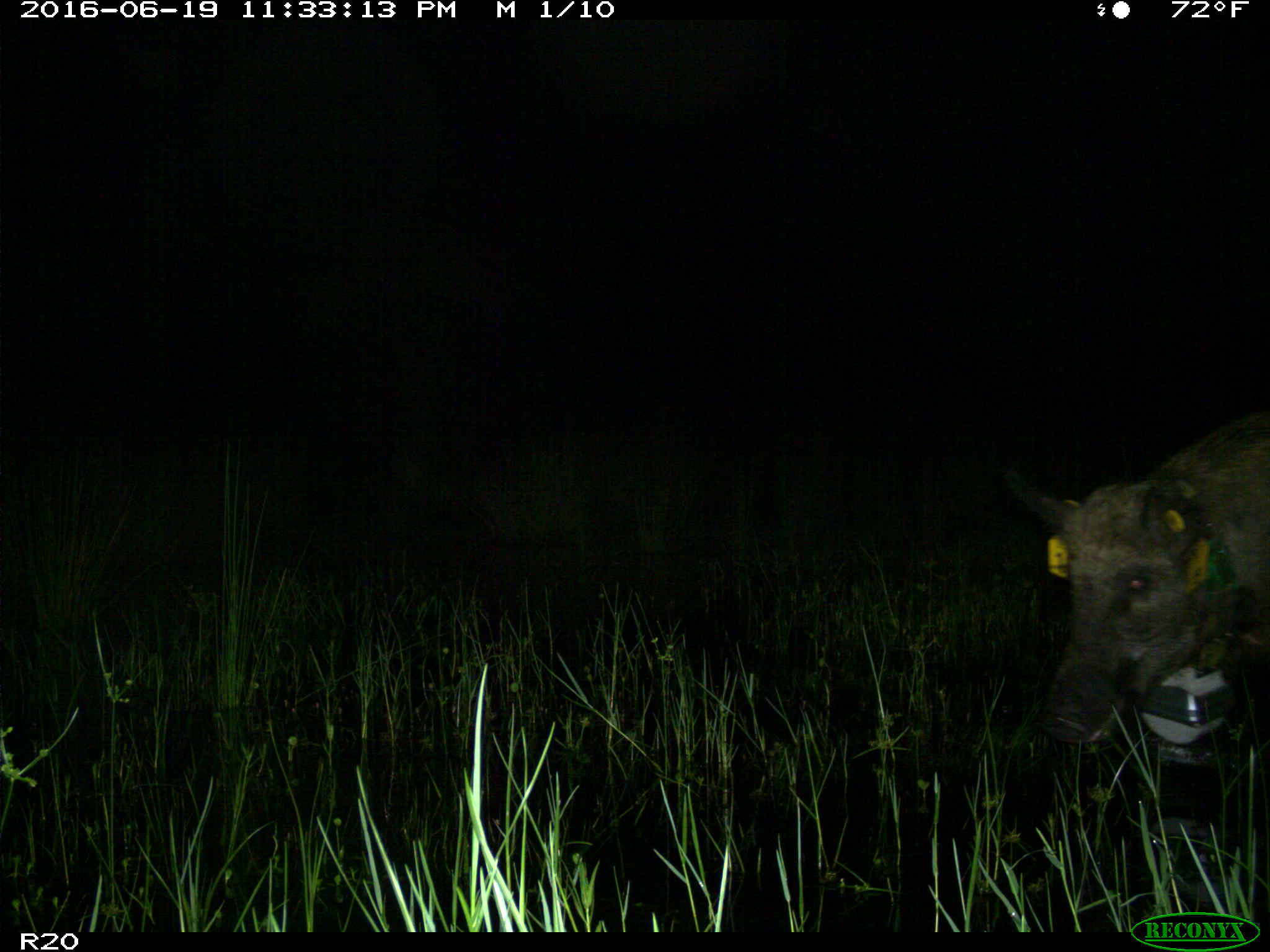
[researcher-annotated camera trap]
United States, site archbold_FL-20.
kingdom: Animalia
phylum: Chordata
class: Mammalia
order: Artiodactyla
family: Suidae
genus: Sus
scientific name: Sus scrofa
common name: wild boar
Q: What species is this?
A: Sus scrofa (wild boar).